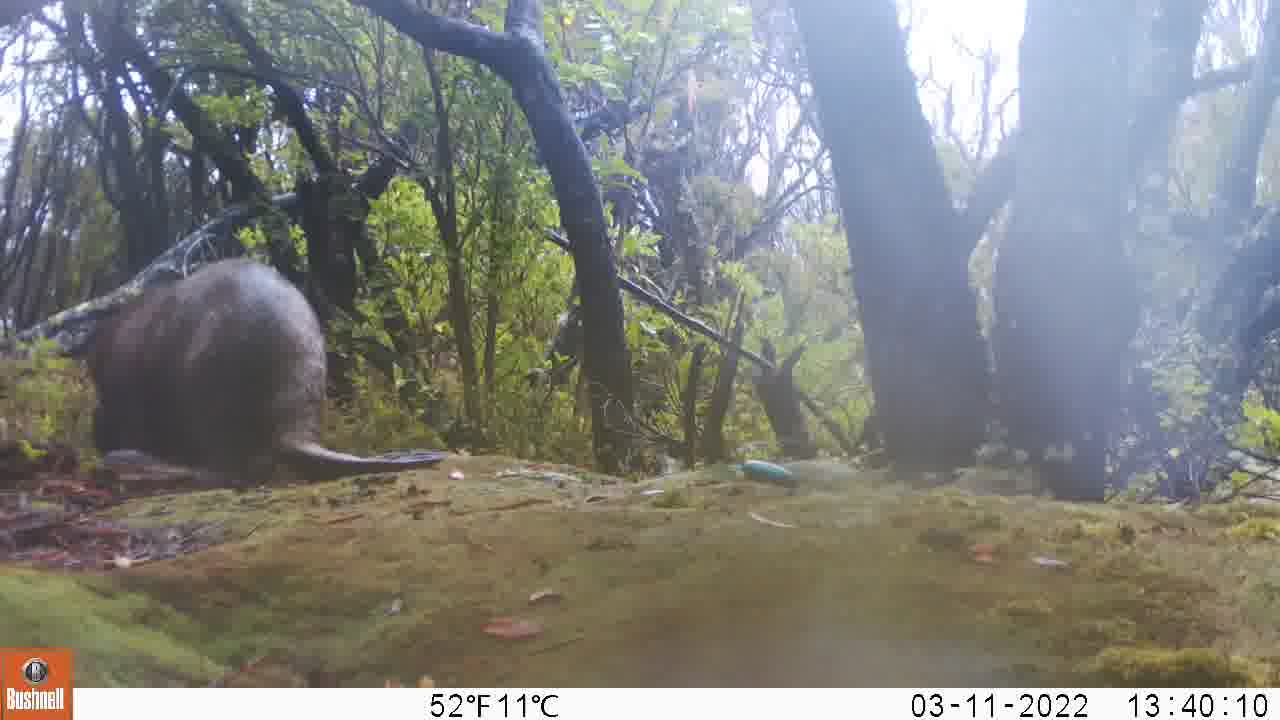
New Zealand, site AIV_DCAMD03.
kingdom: Animalia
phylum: Chordata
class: Mammalia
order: Carnivora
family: Otariidae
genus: Phocarctos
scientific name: Phocarctos hookeri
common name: new zealand sea lion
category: sealion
Sealion (new zealand sea lion) (Phocarctos hookeri).